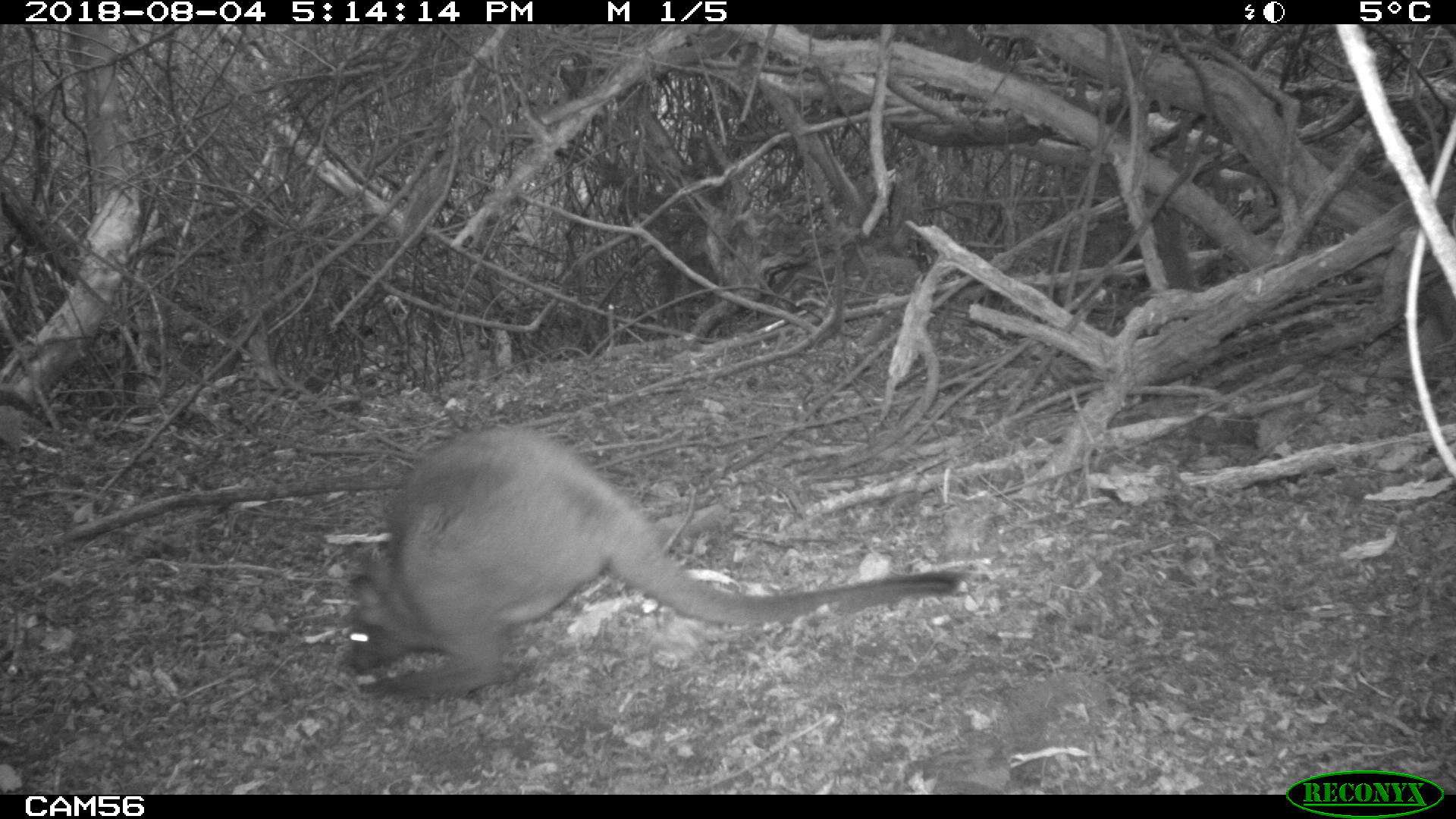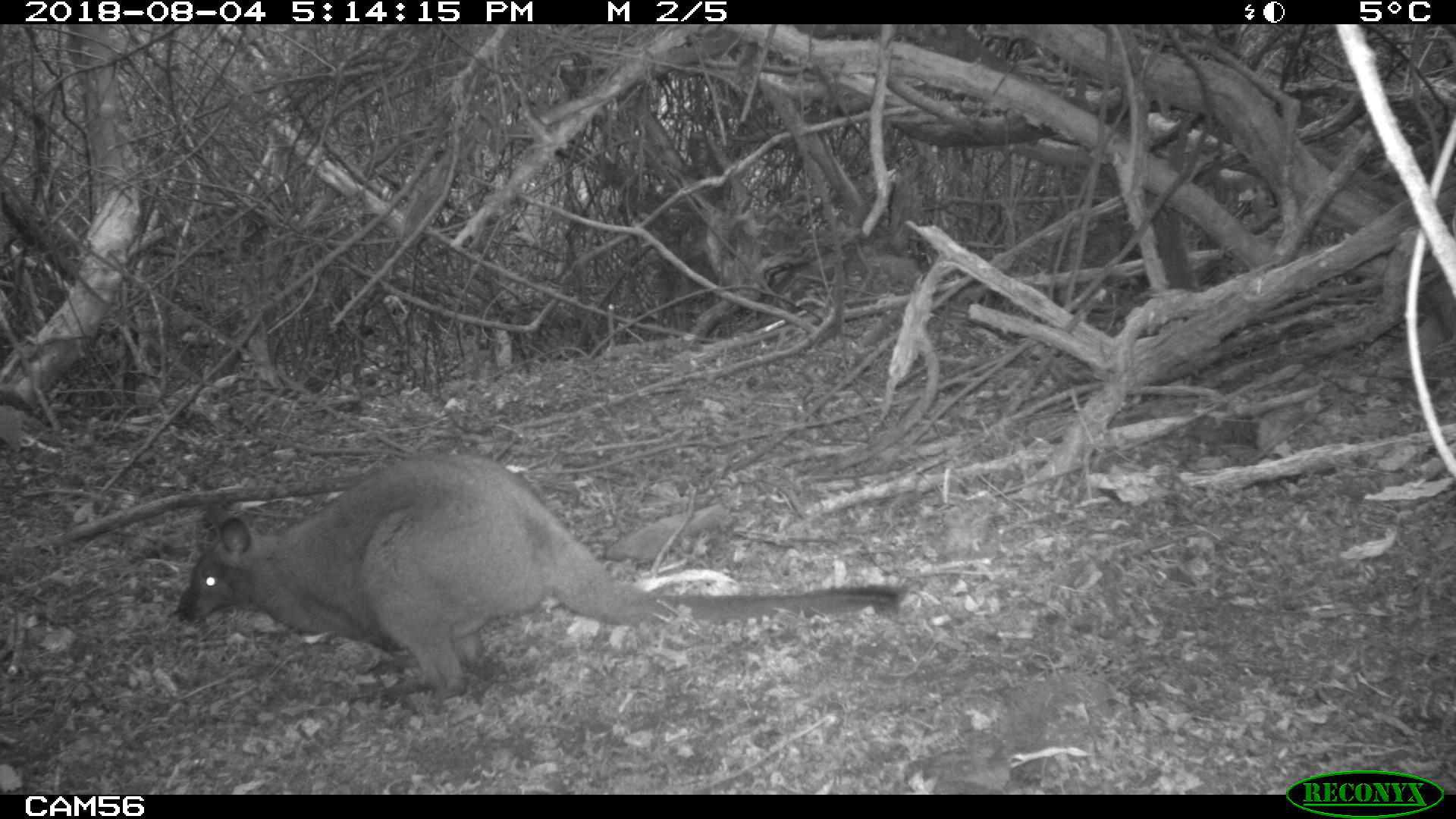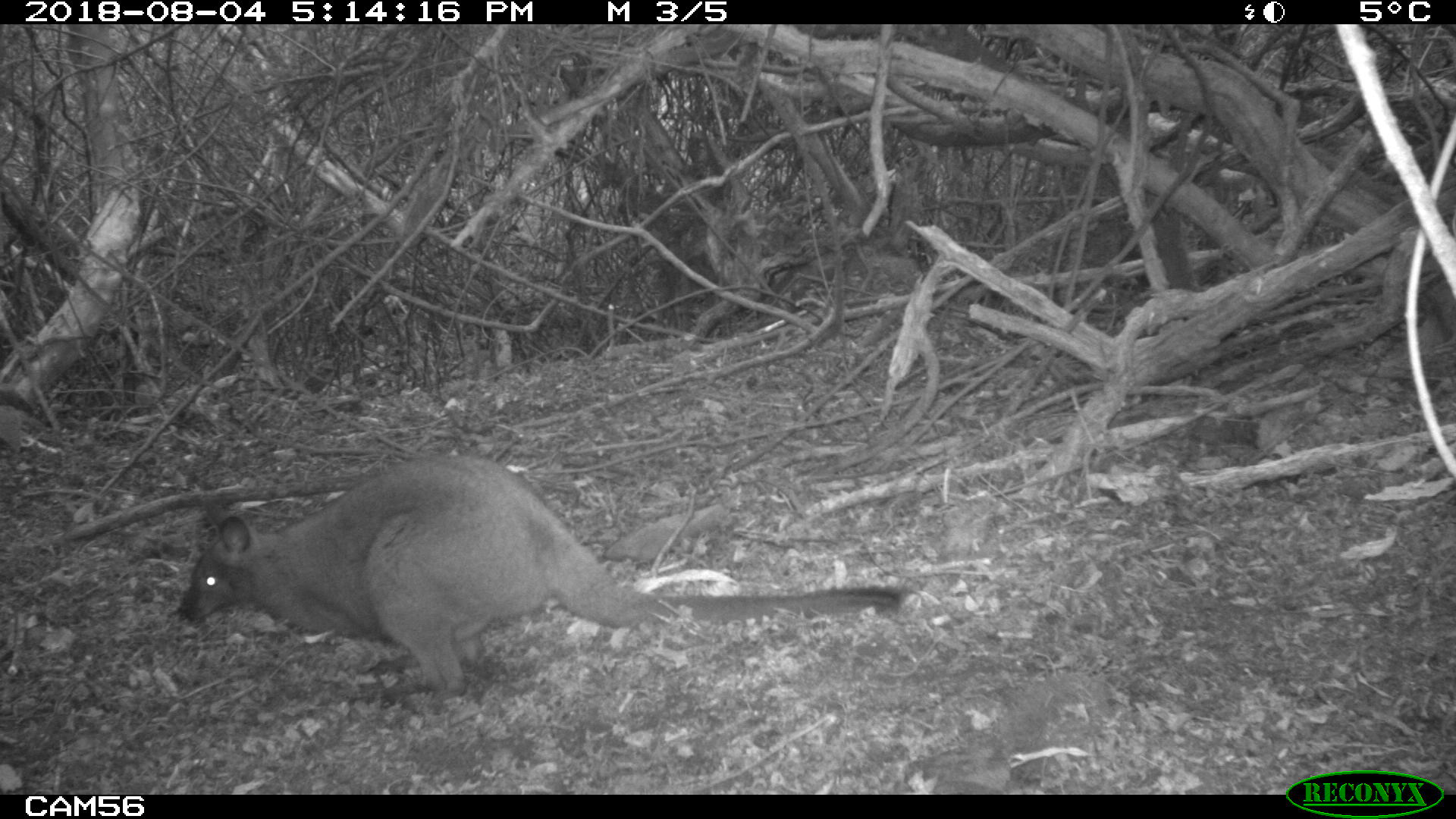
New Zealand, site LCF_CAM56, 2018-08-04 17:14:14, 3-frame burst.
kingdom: Animalia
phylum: Chordata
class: Mammalia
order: Diprotodontia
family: Macropodidae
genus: Notamacropus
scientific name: Notamacropus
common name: wallaby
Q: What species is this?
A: Wallaby (Notamacropus).